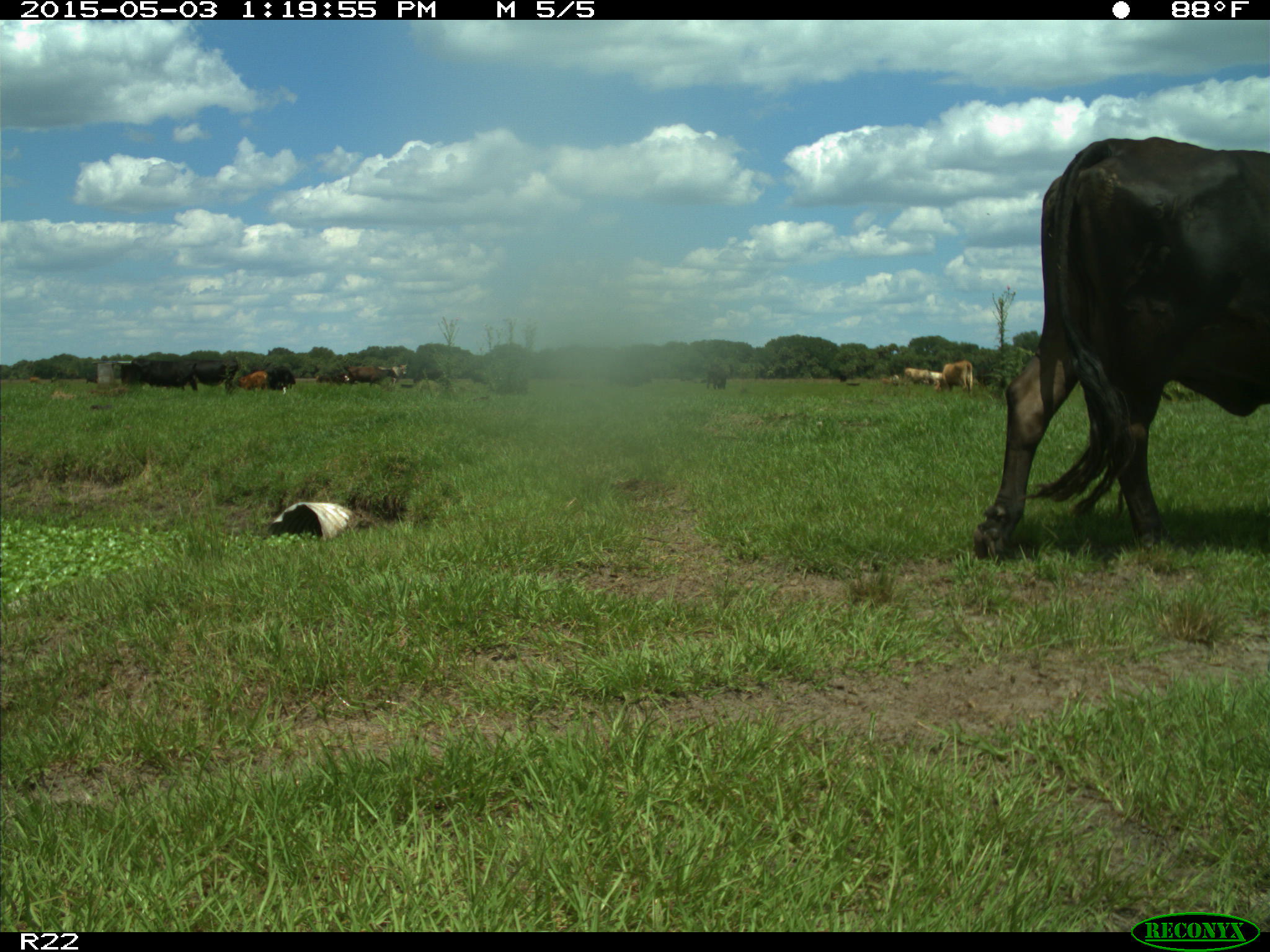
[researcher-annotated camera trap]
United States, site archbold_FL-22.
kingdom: Animalia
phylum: Chordata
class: Mammalia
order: Artiodactyla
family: Bovidae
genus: Bos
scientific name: Bos taurus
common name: domestic cow